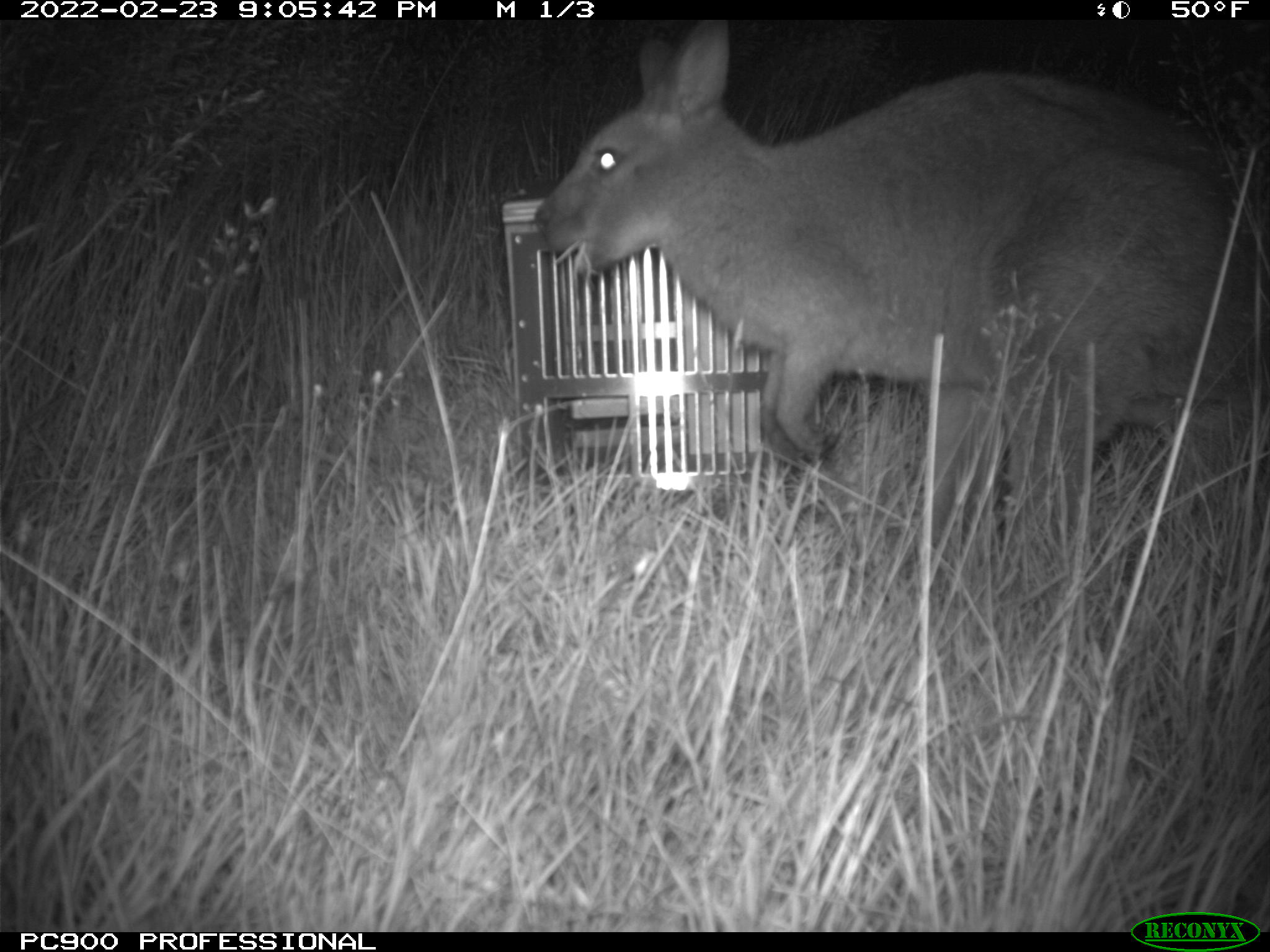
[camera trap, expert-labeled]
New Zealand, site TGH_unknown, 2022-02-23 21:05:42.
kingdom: Animalia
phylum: Chordata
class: Mammalia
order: Diprotodontia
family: Macropodidae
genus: Notamacropus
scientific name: Notamacropus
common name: wallaby